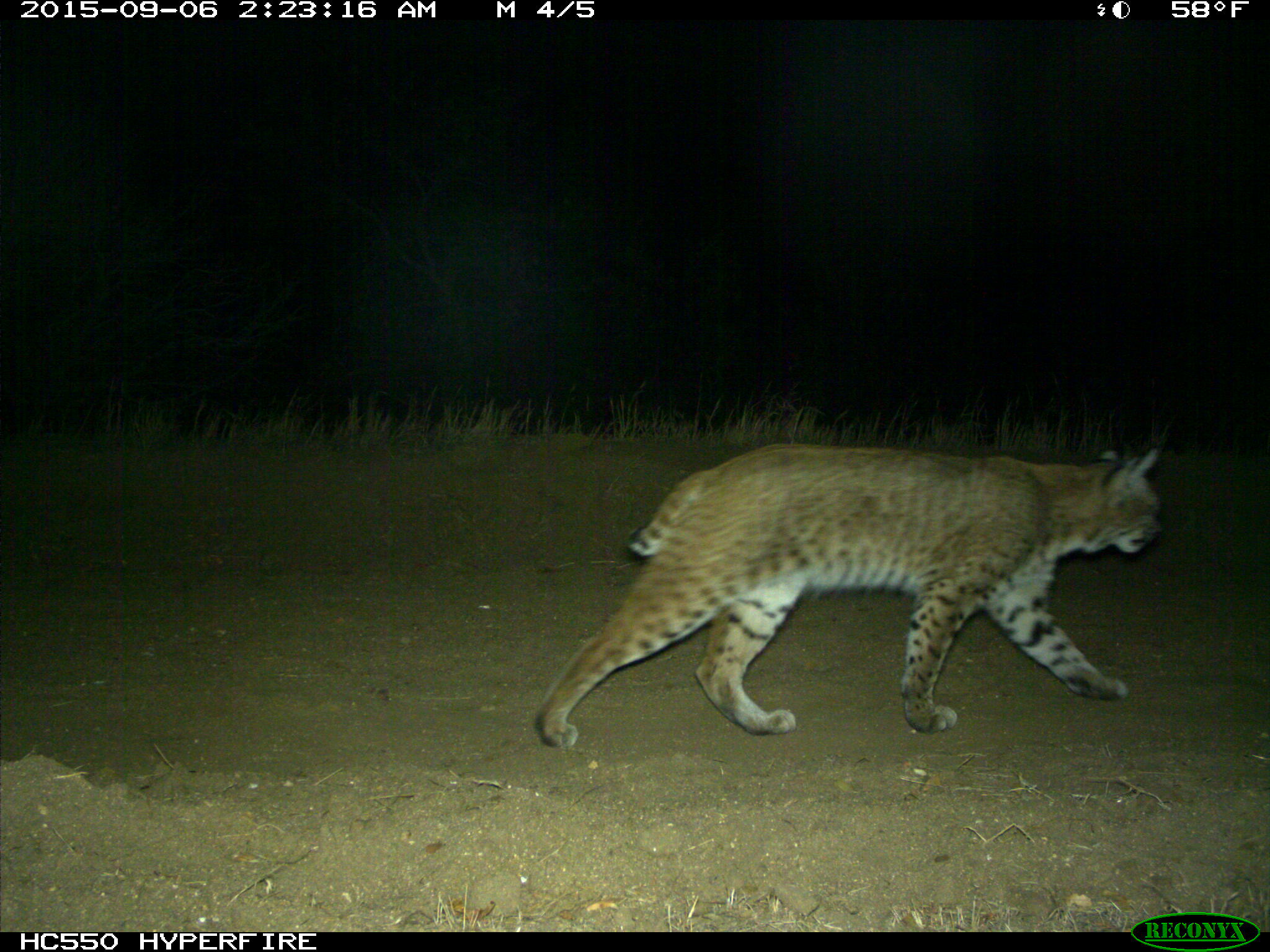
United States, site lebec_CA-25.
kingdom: Animalia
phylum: Chordata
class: Mammalia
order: Carnivora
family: Felidae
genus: Lynx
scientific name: Lynx rufus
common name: bobcat